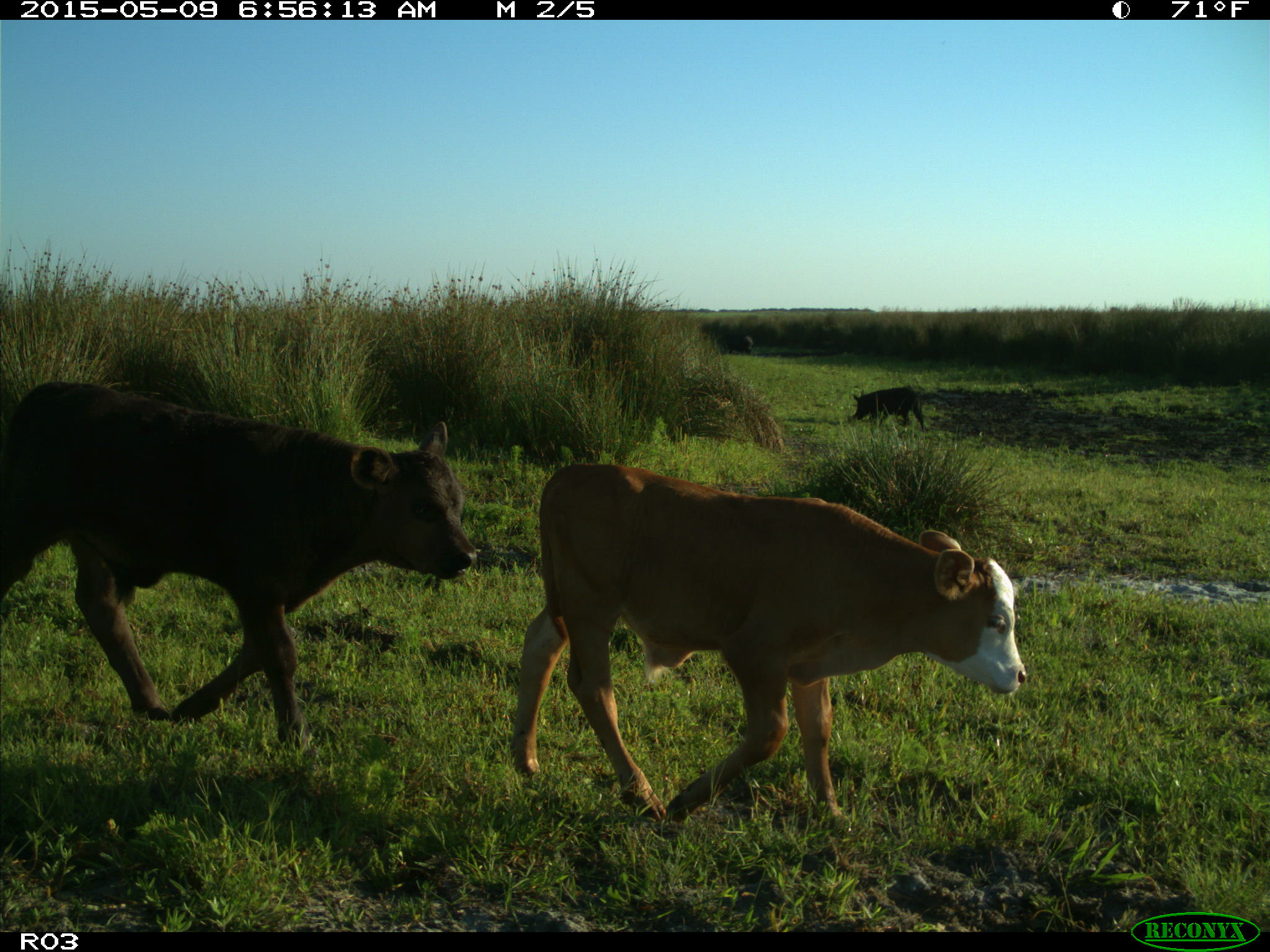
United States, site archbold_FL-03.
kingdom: Animalia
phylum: Chordata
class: Mammalia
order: Artiodactyla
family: Bovidae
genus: Bos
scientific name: Bos taurus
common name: domestic cow